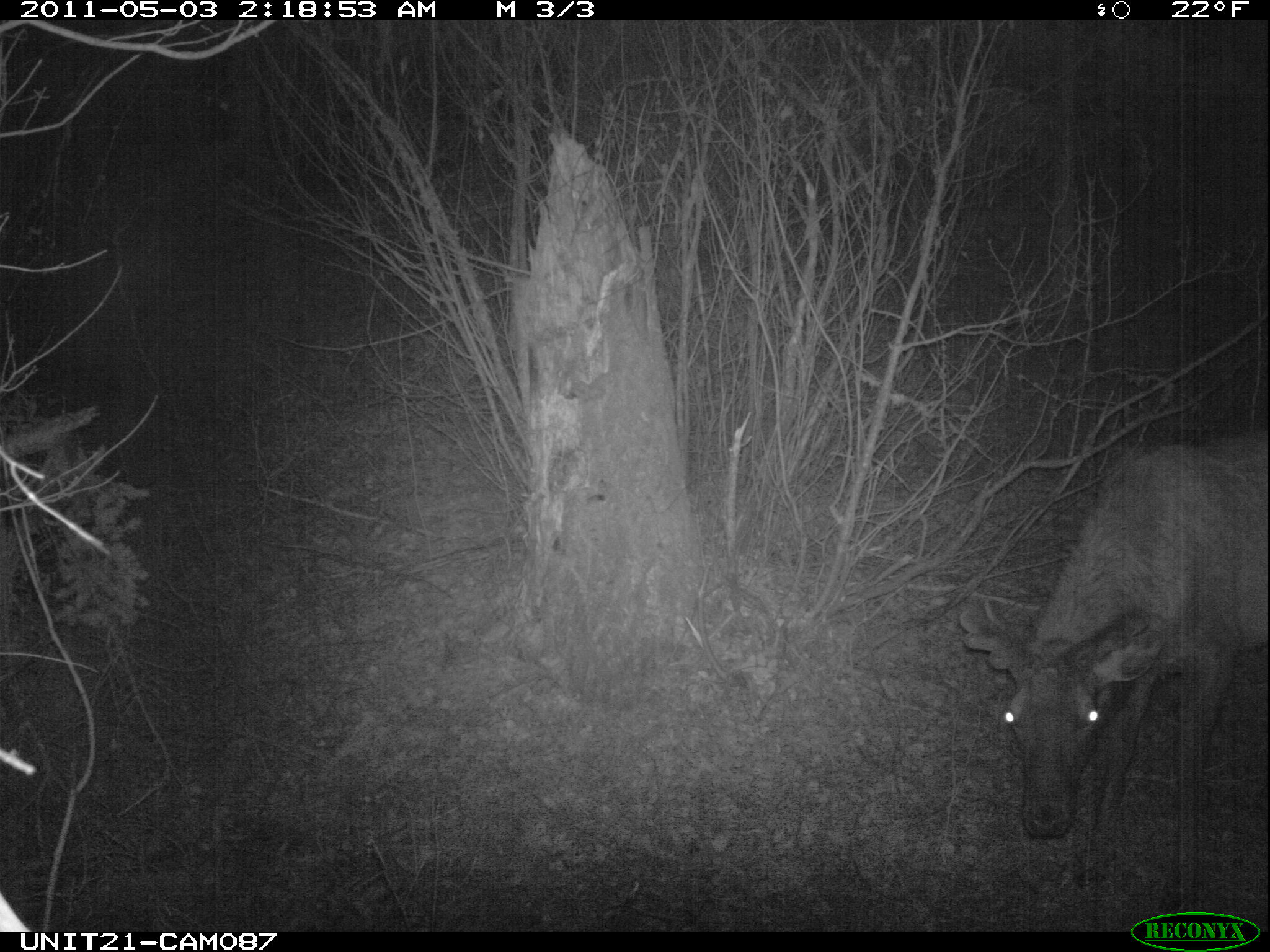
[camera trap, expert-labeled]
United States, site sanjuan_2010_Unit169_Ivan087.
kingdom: Animalia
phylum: Chordata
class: Mammalia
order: Artiodactyla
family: Cervidae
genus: Cervus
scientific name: Cervus elaphus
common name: red deer